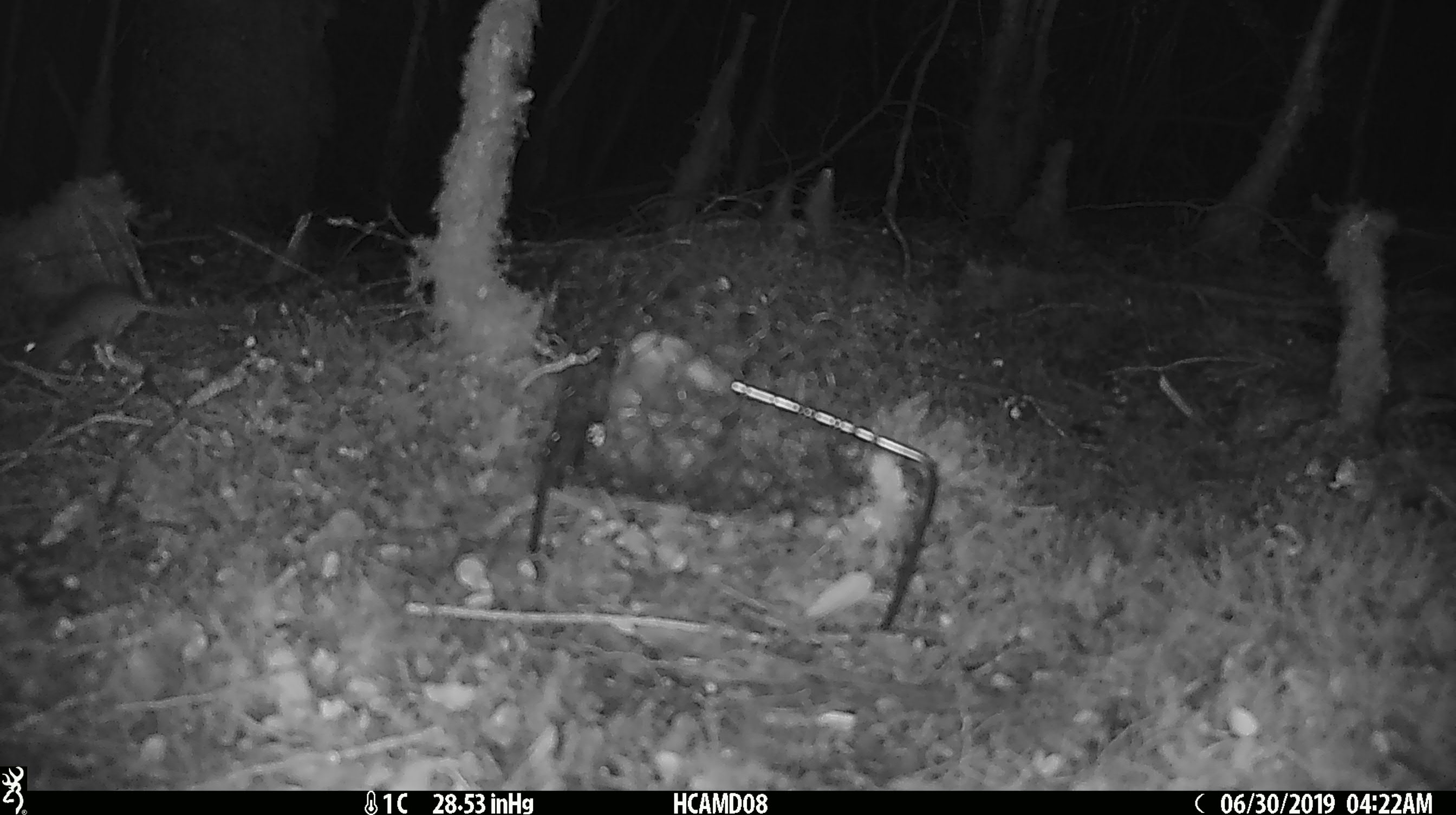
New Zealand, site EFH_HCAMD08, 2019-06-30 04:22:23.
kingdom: Animalia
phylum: Chordata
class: Mammalia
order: Rodentia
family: Muridae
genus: Mus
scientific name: Mus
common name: mouse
Mouse (Mus).